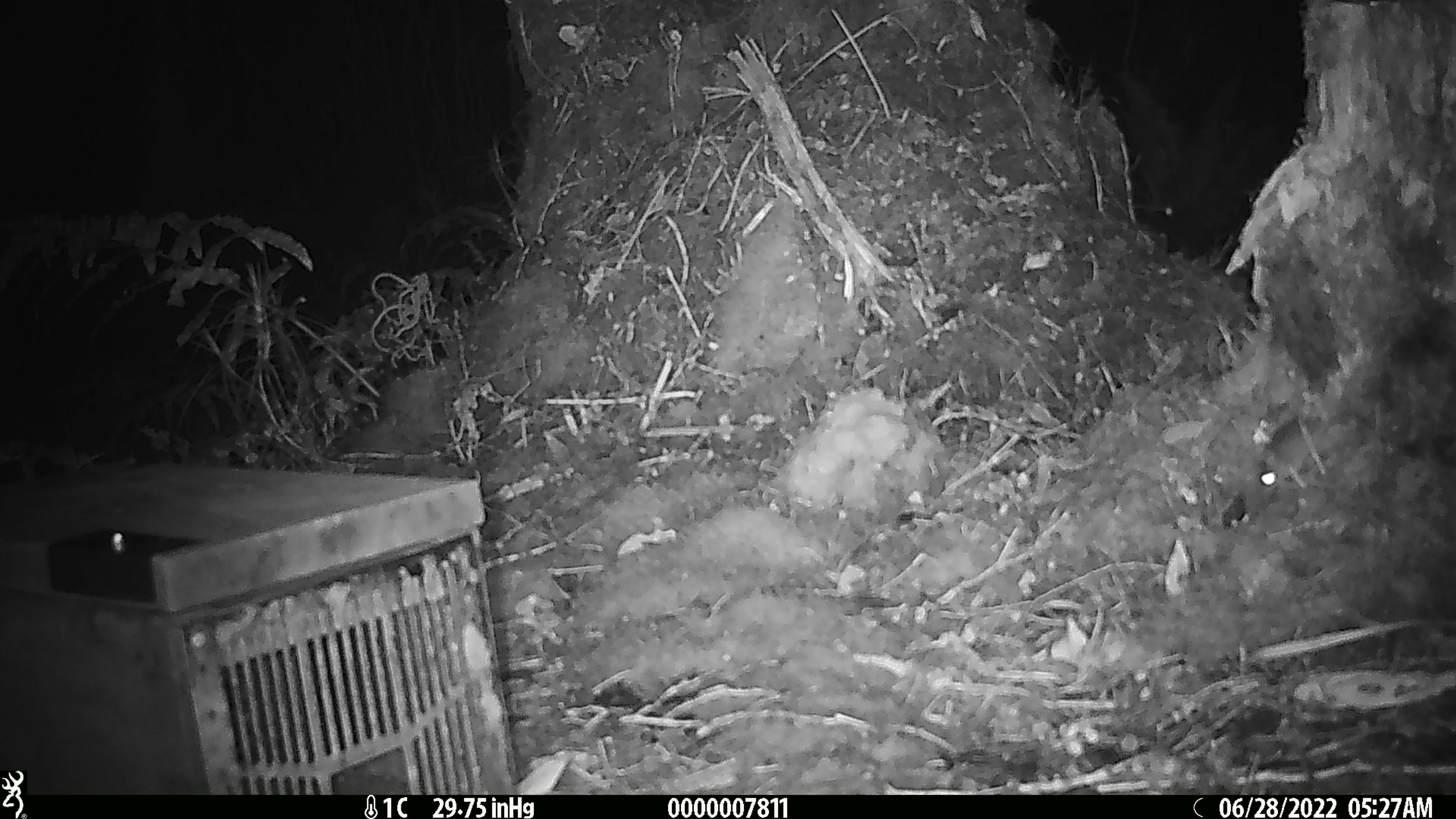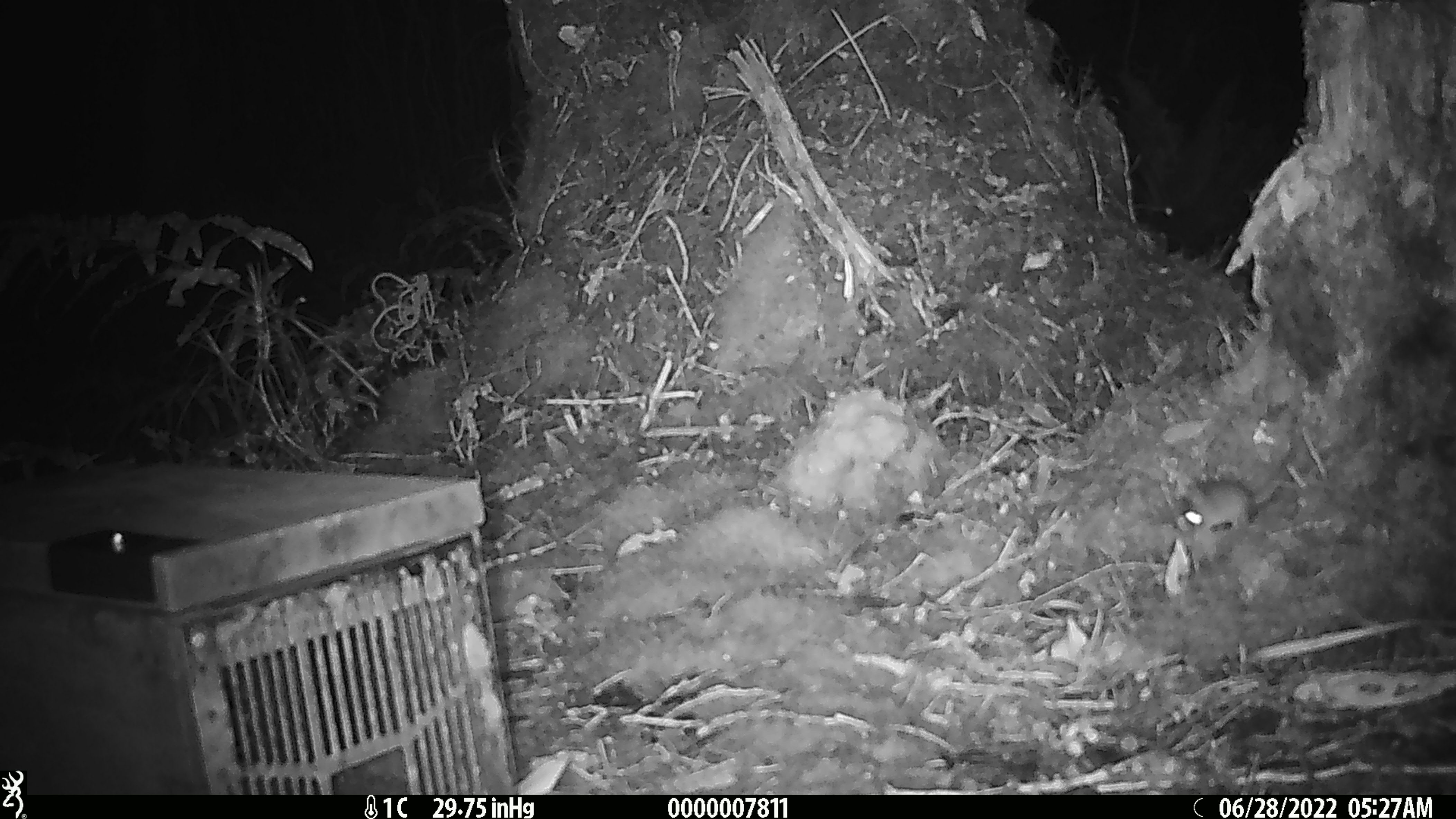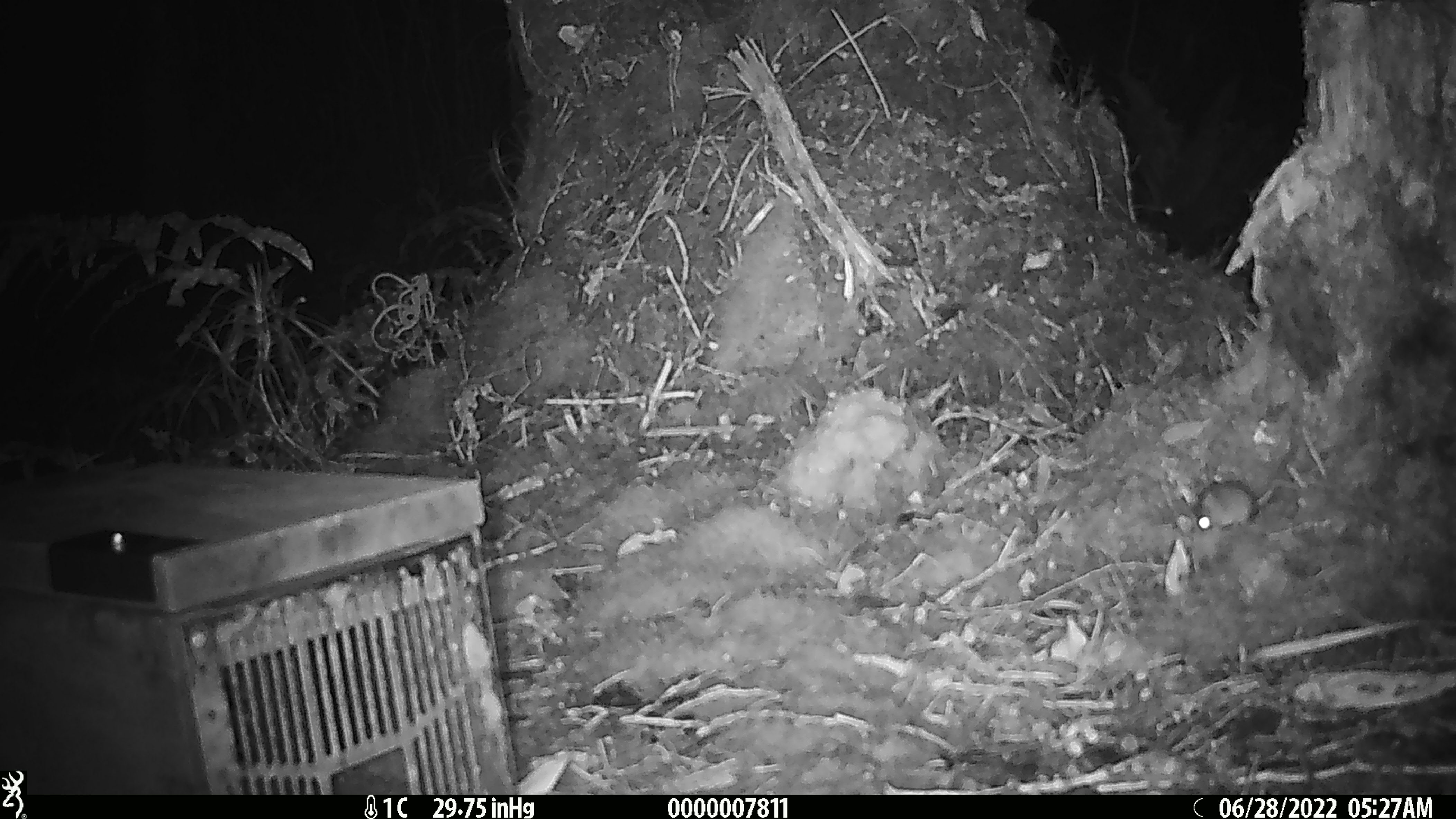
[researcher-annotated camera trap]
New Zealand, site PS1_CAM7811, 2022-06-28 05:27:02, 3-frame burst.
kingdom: Animalia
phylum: Chordata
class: Mammalia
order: Rodentia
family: Muridae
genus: Mus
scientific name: Mus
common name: mouse